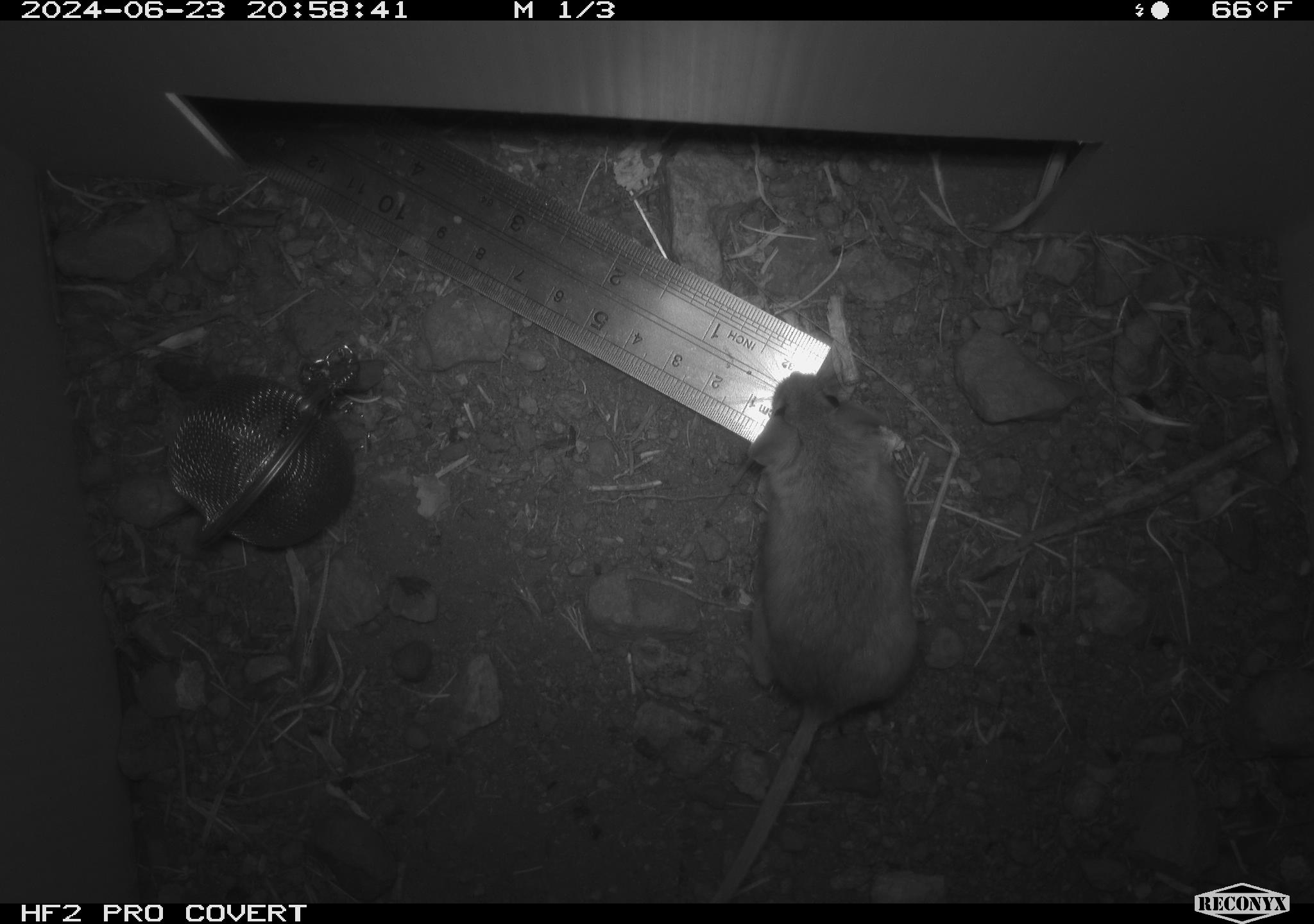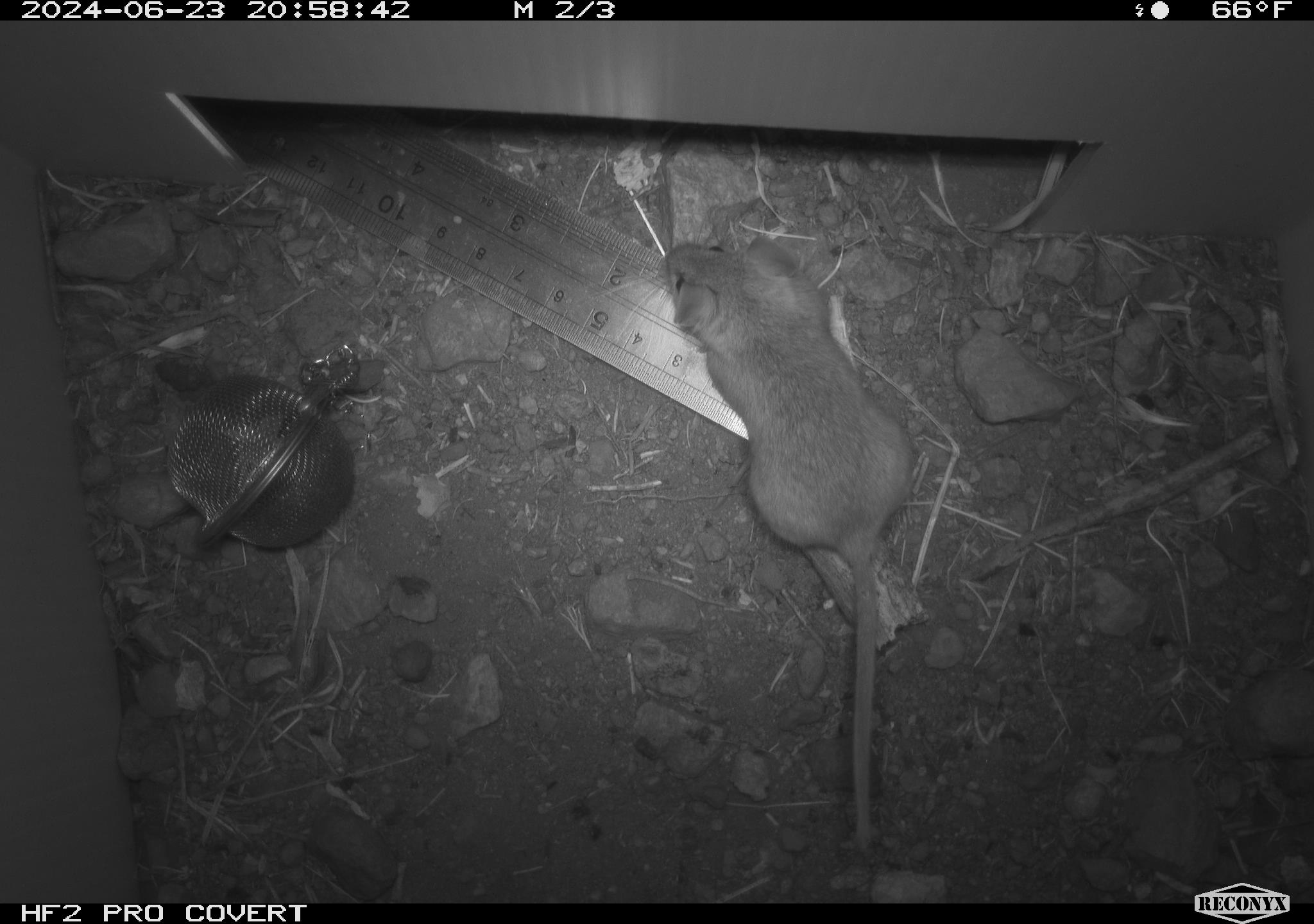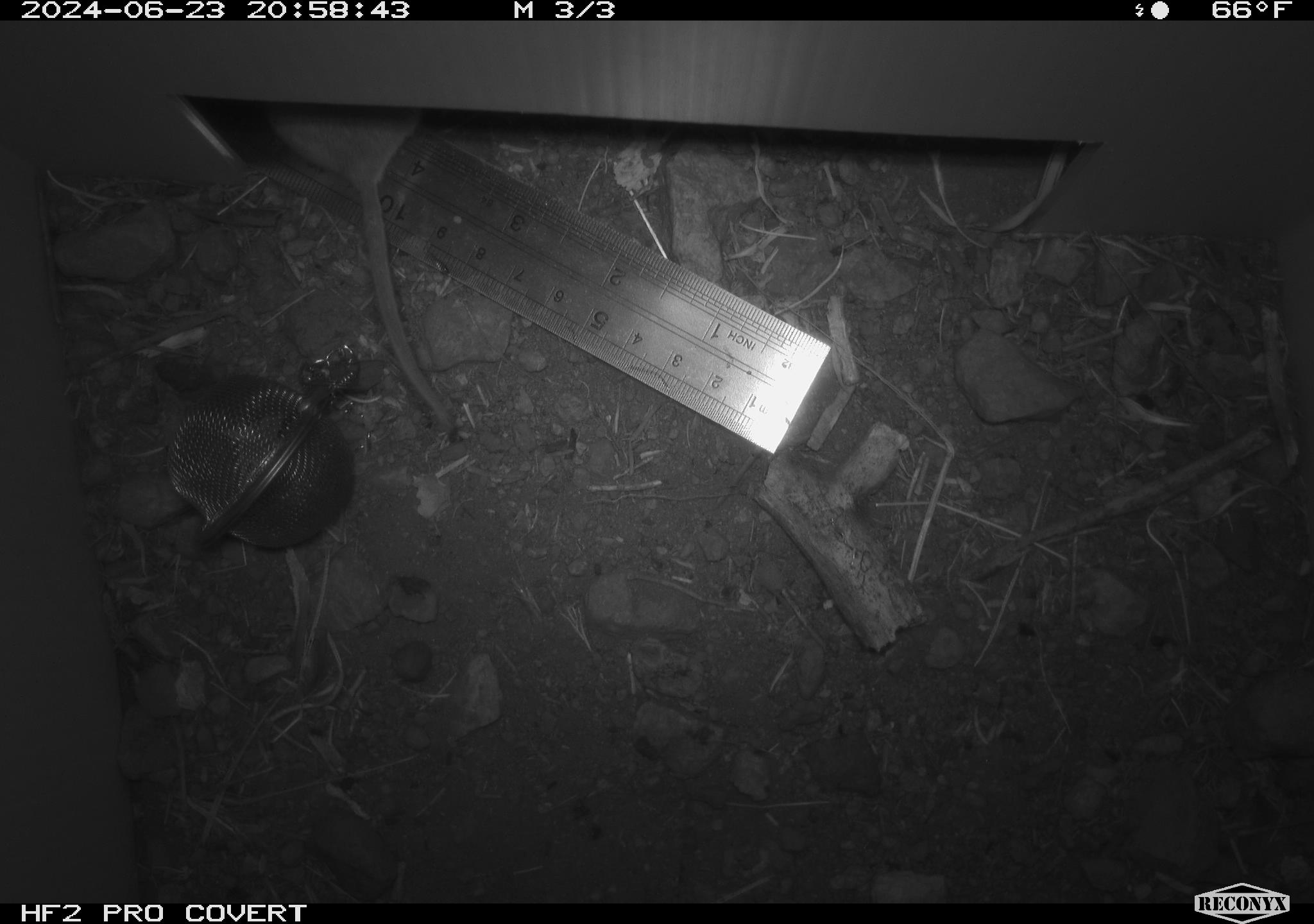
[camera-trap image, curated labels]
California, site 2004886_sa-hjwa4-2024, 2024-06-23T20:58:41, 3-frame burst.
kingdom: Animalia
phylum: Chordata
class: Mammalia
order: Rodentia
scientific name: Rodentia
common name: rodent